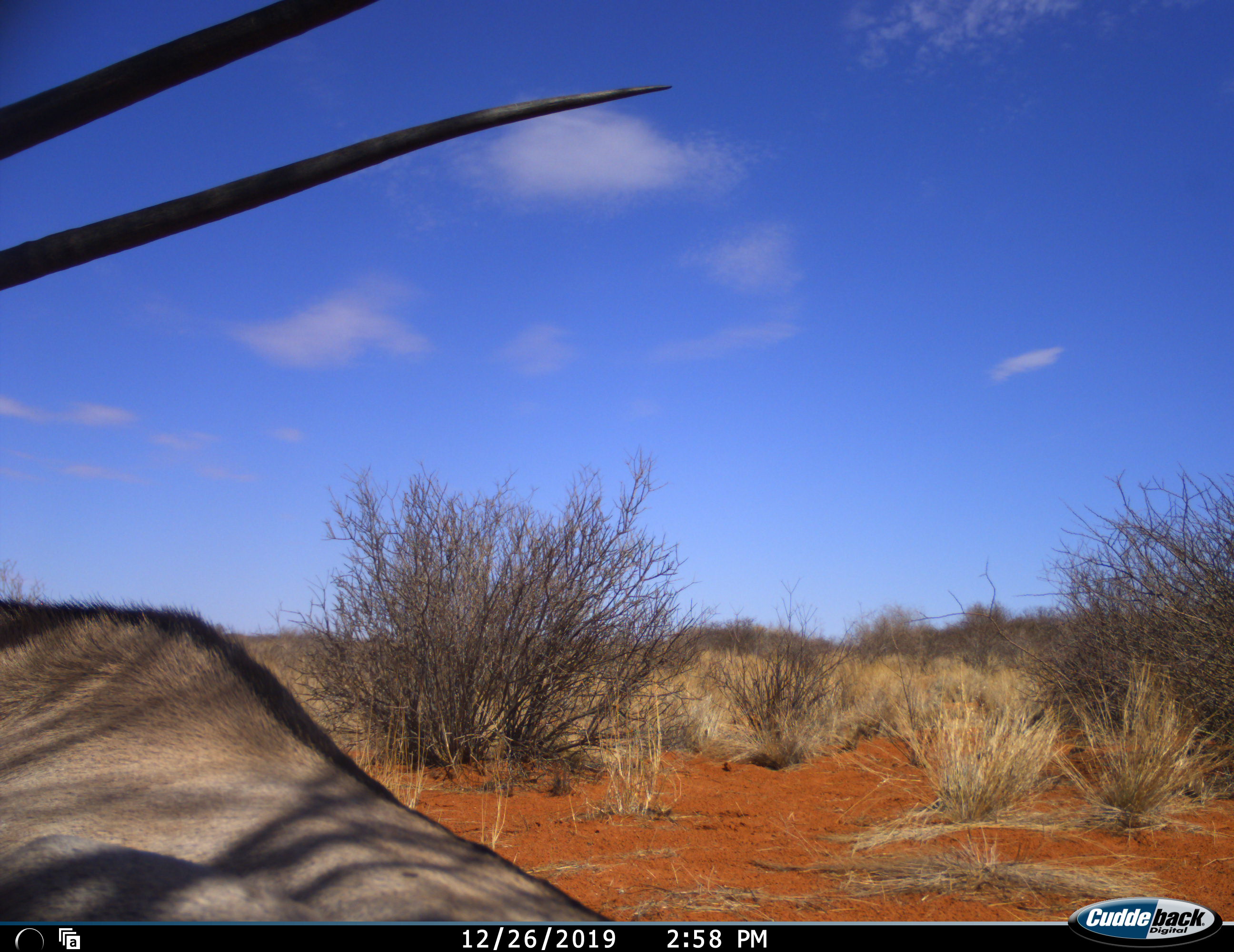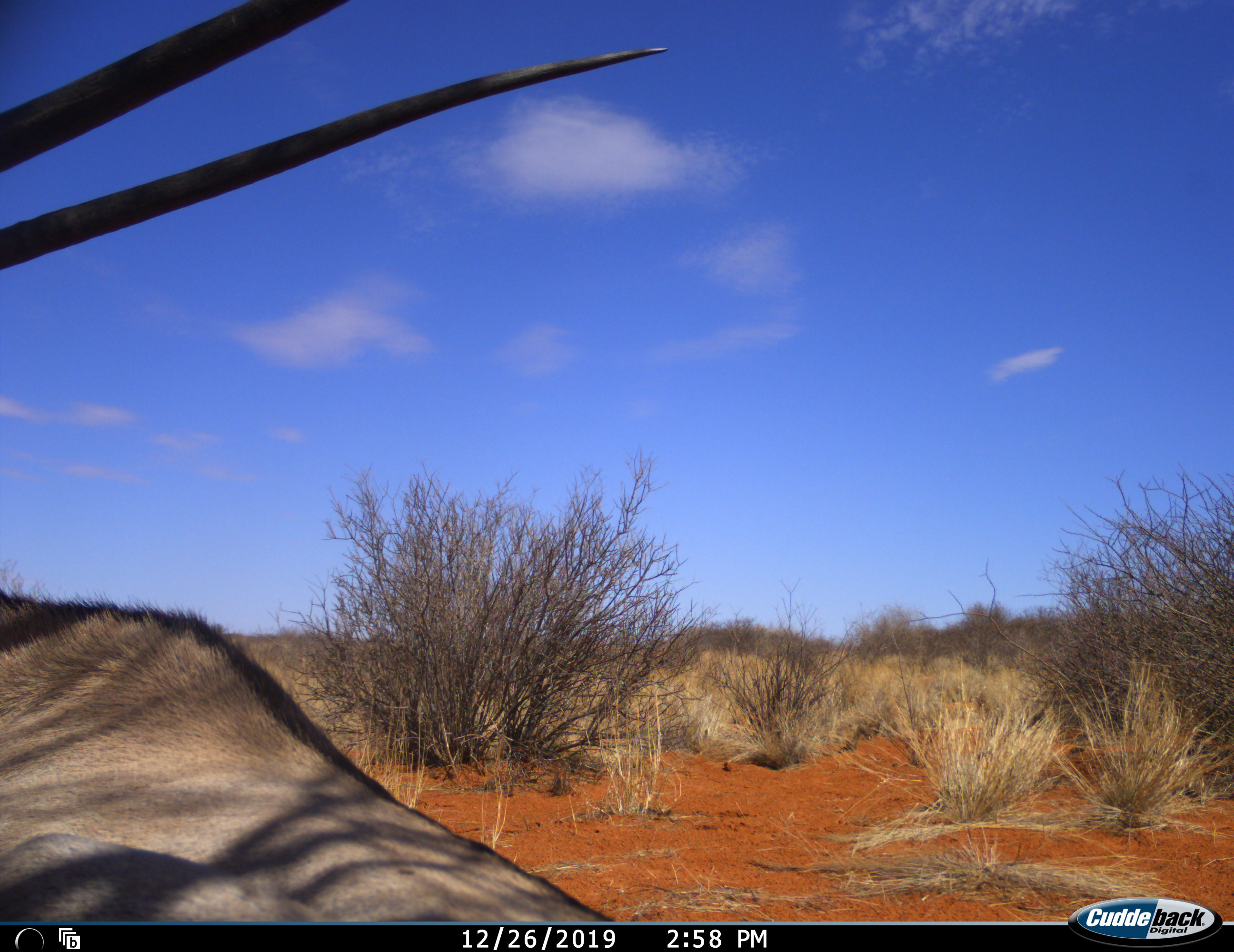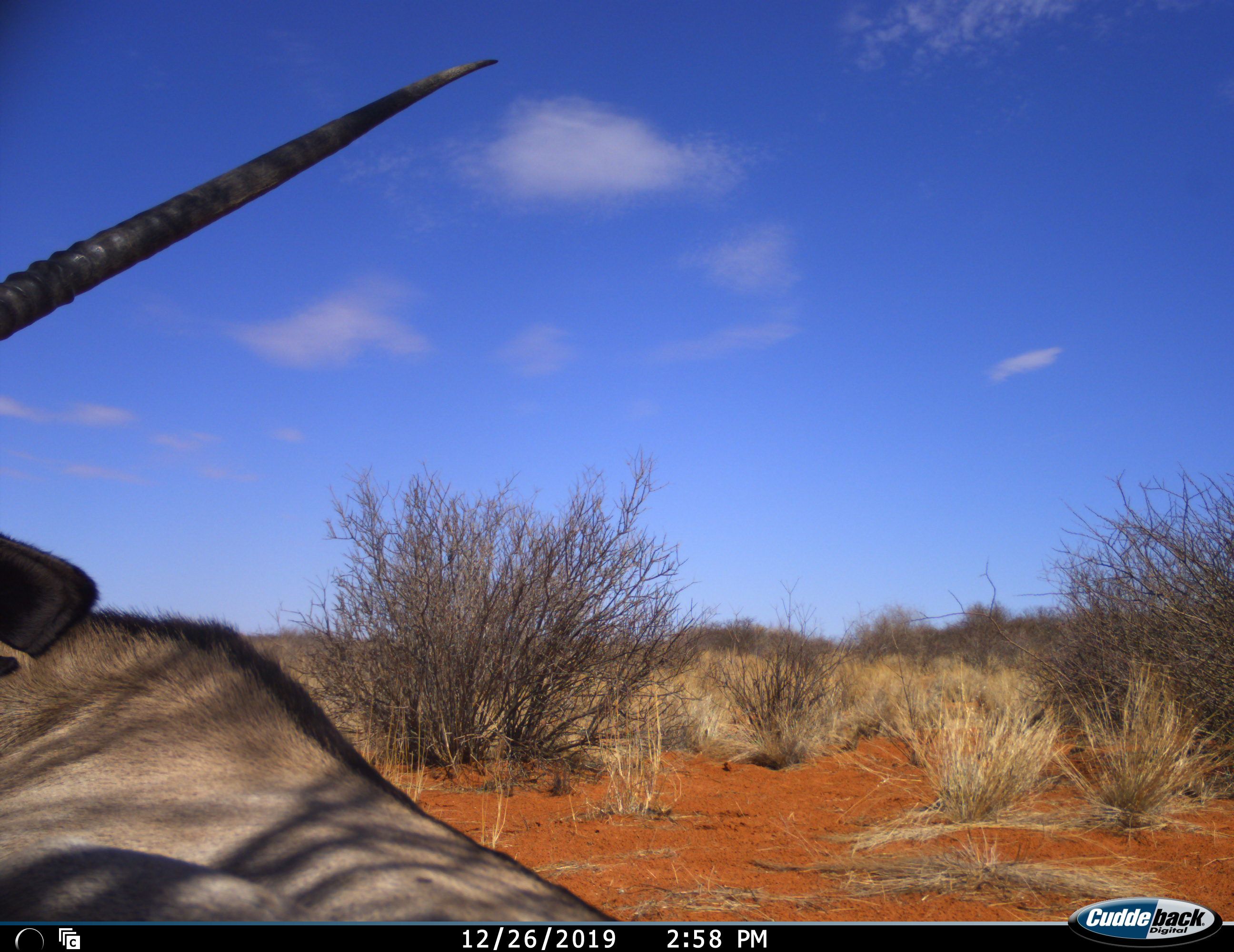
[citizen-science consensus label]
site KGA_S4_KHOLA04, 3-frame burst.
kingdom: Animalia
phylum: Chordata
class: Mammalia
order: Artiodactyla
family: Bovidae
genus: Oryx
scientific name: Oryx gazella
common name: gemsbok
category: oryx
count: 1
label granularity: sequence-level